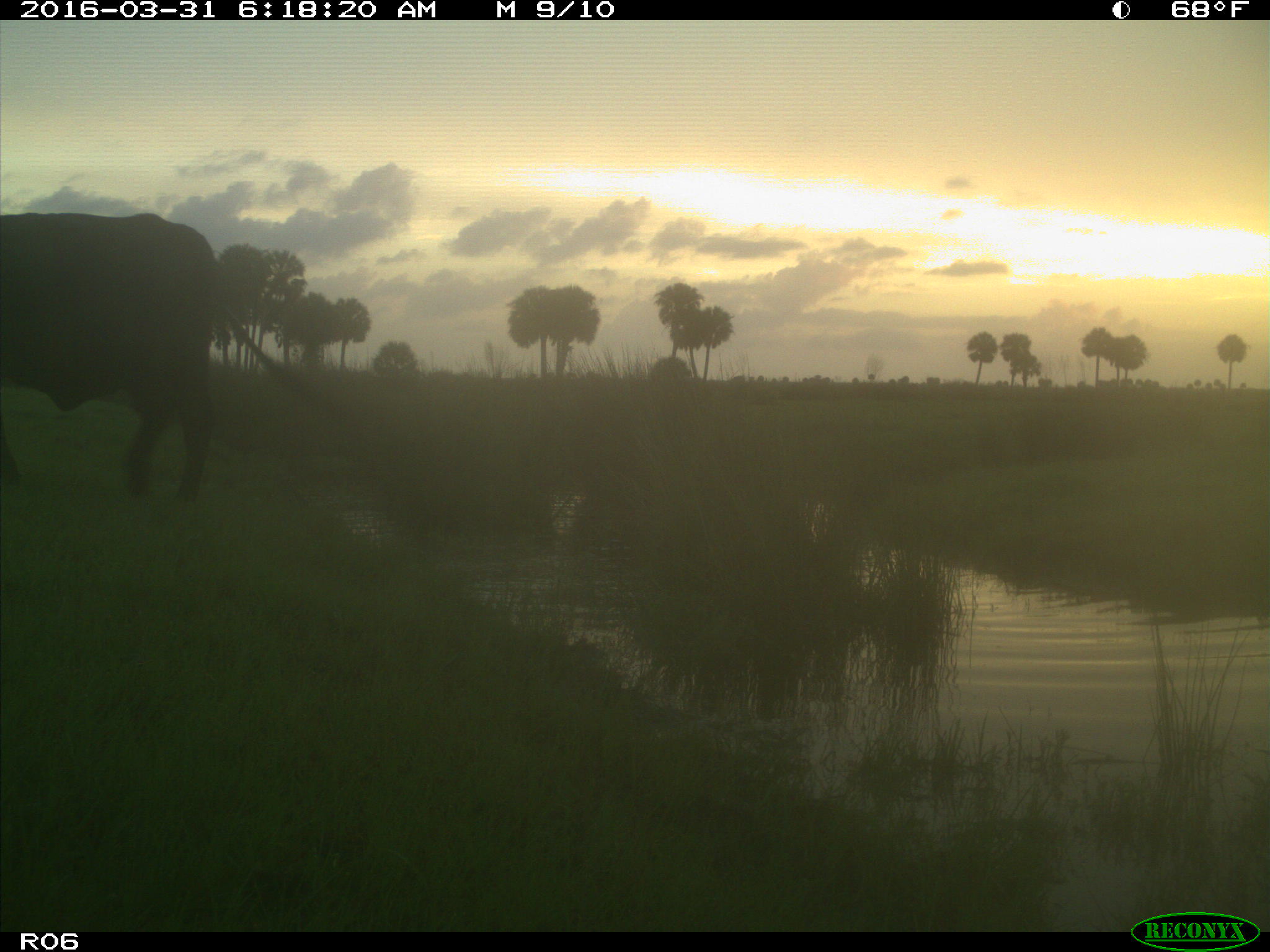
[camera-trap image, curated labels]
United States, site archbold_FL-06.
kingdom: Animalia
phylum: Chordata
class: Mammalia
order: Artiodactyla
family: Bovidae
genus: Bos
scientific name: Bos taurus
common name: domestic cow